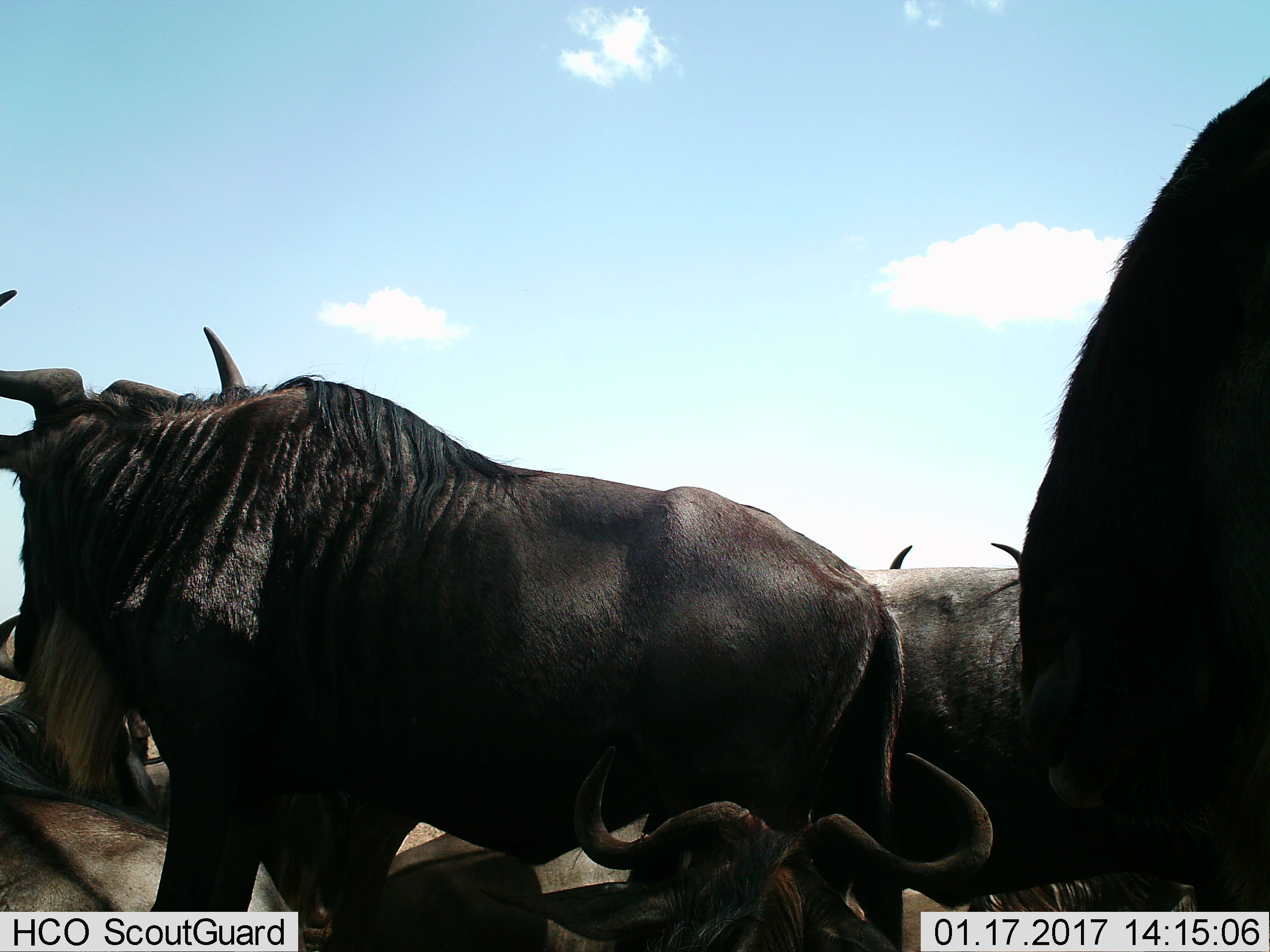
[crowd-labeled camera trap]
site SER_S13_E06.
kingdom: Animalia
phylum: Chordata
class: Mammalia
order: Artiodactyla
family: Bovidae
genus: Connochaetes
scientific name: Connochaetes taurinus taurinus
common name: blue wildebeest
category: wildebeestblue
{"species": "wildebeestblue (blue wildebeest) (Connochaetes taurinus taurinus)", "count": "7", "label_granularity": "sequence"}